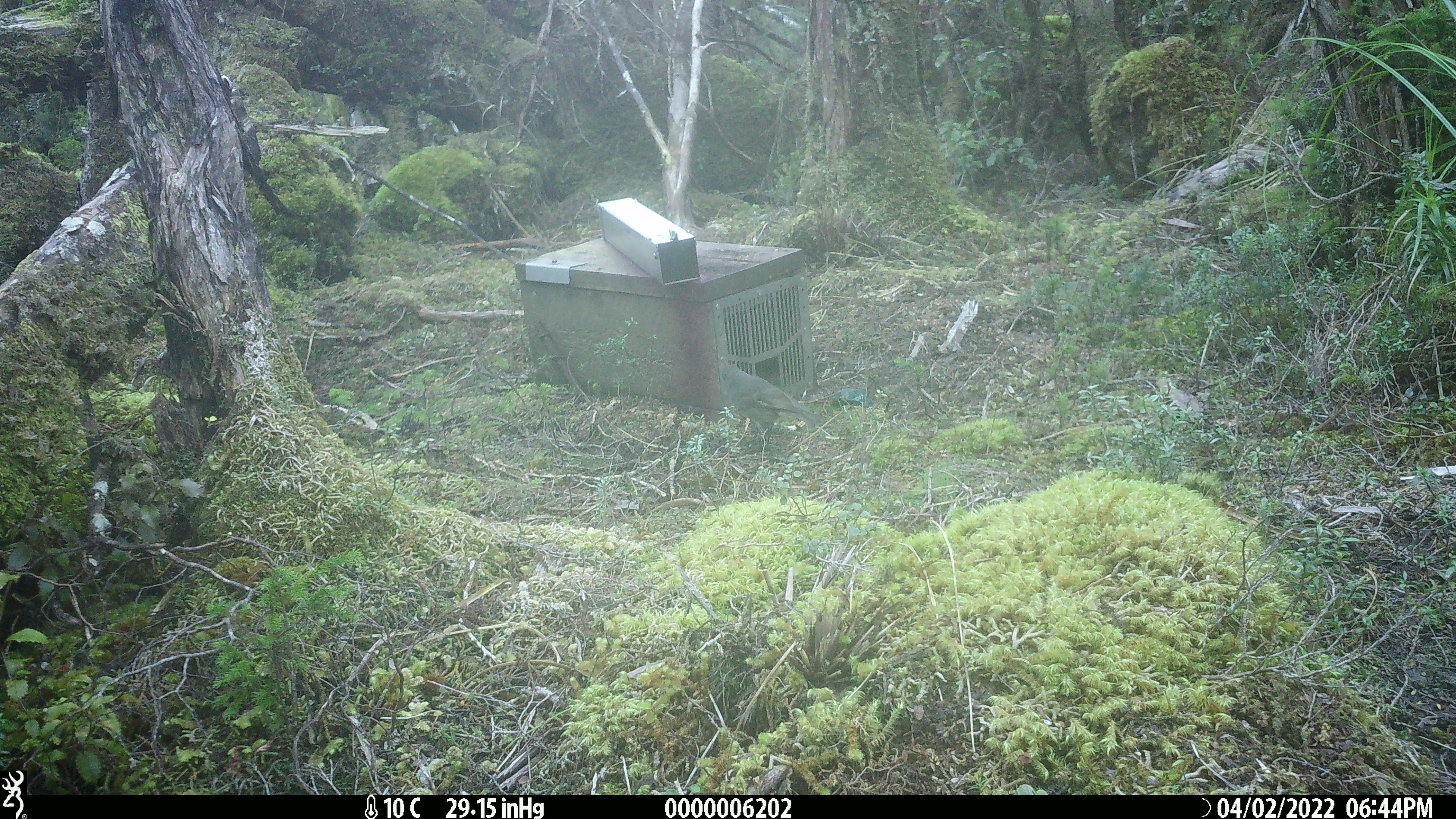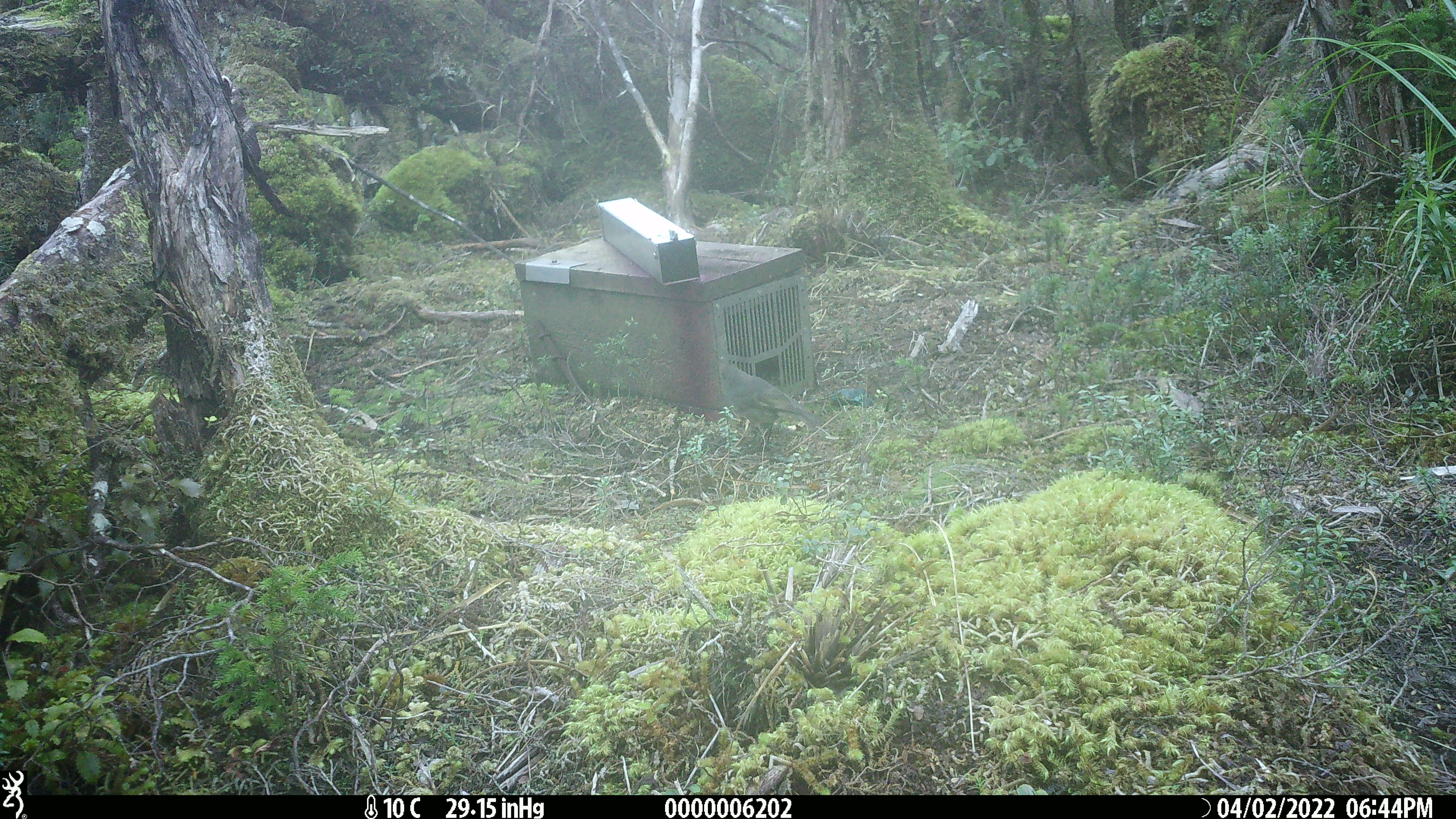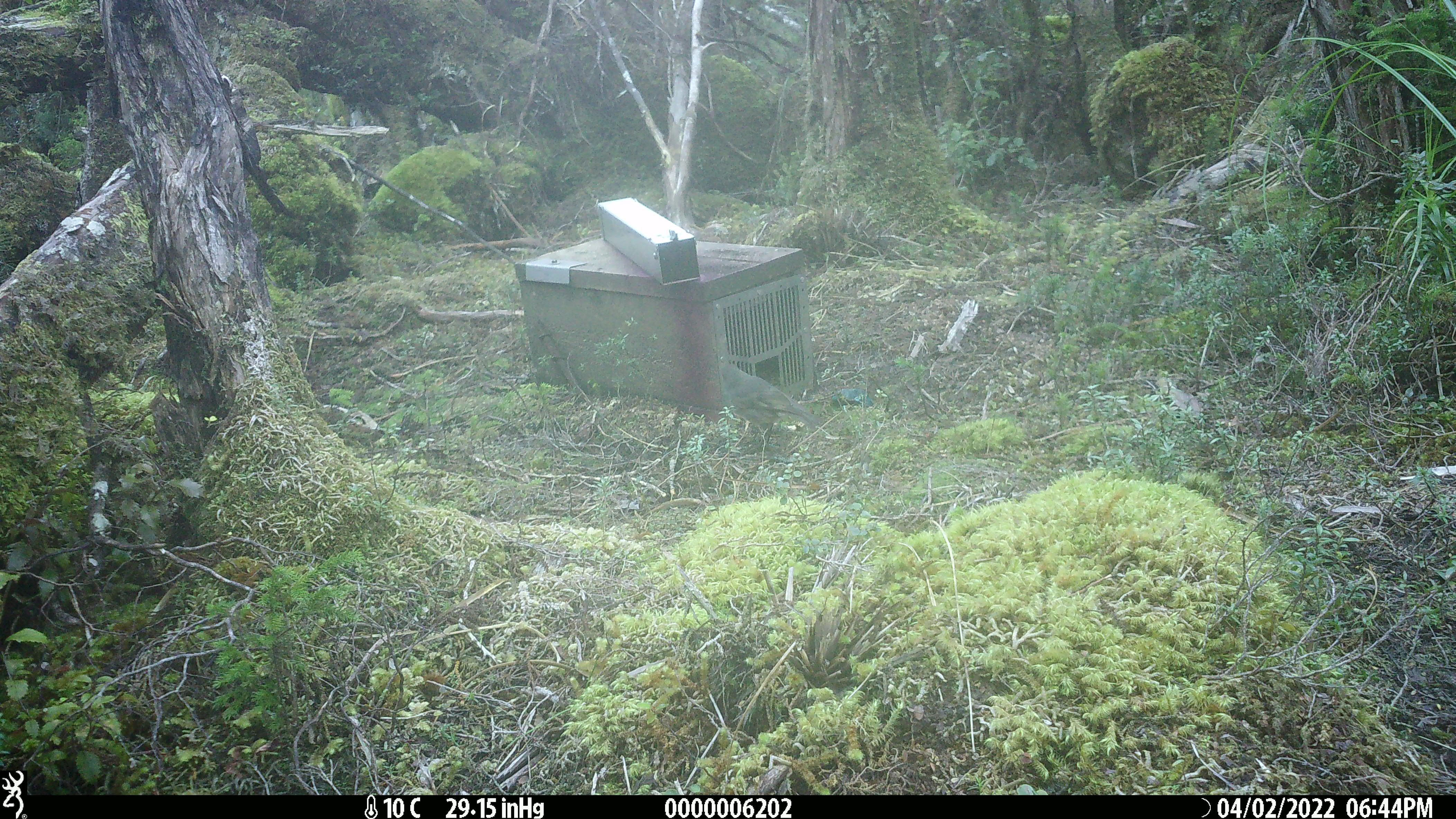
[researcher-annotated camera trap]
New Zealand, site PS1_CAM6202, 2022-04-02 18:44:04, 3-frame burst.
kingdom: Animalia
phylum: Chordata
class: Aves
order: Passeriformes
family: Petroicidae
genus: Petroica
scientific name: Petroica australis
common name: new zealand robin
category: robin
Robin (new zealand robin) (Petroica australis).